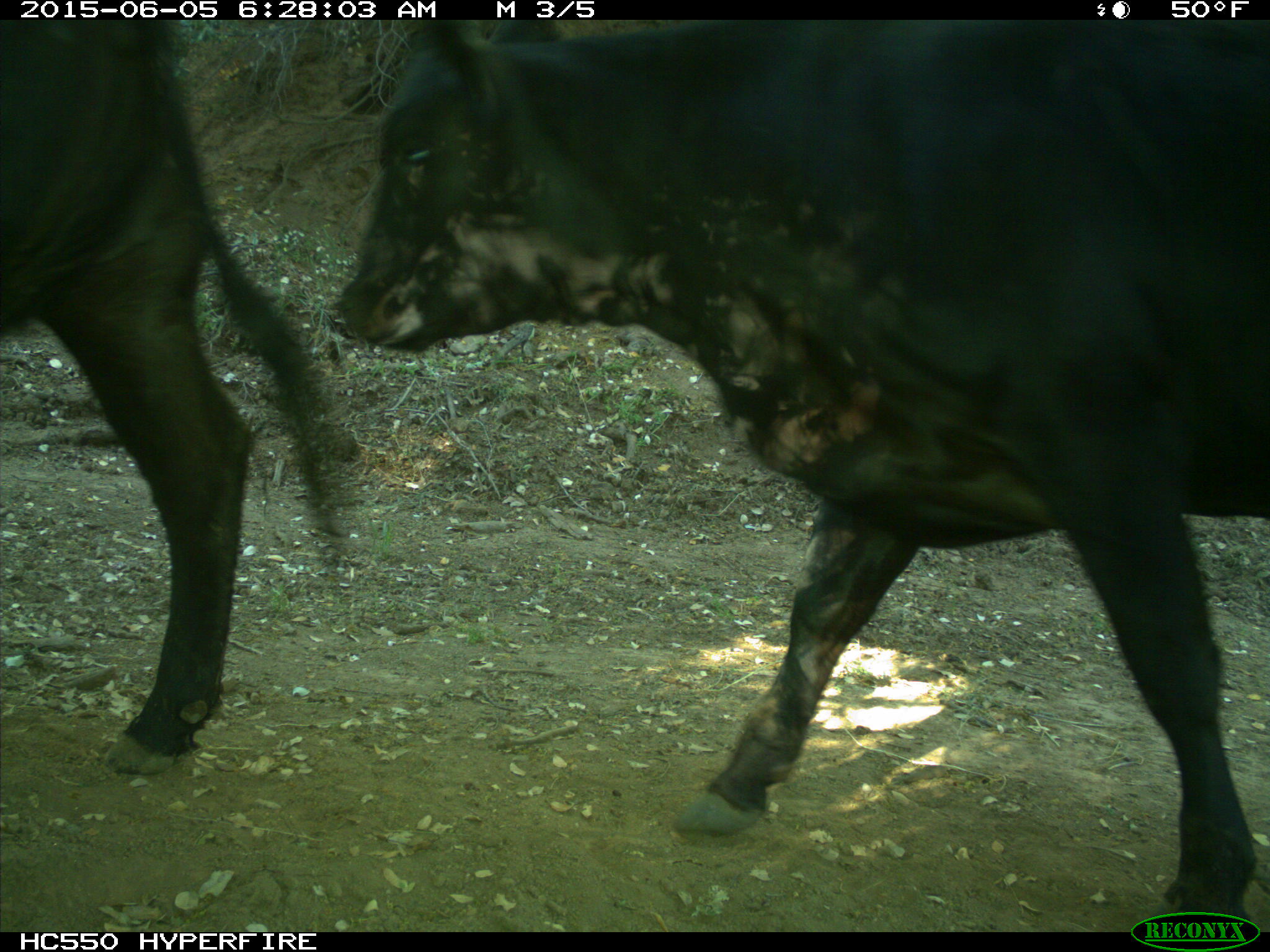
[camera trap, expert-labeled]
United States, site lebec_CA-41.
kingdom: Animalia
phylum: Chordata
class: Mammalia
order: Artiodactyla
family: Bovidae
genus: Bos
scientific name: Bos taurus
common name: domestic cow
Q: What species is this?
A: Bos taurus (domestic cow).